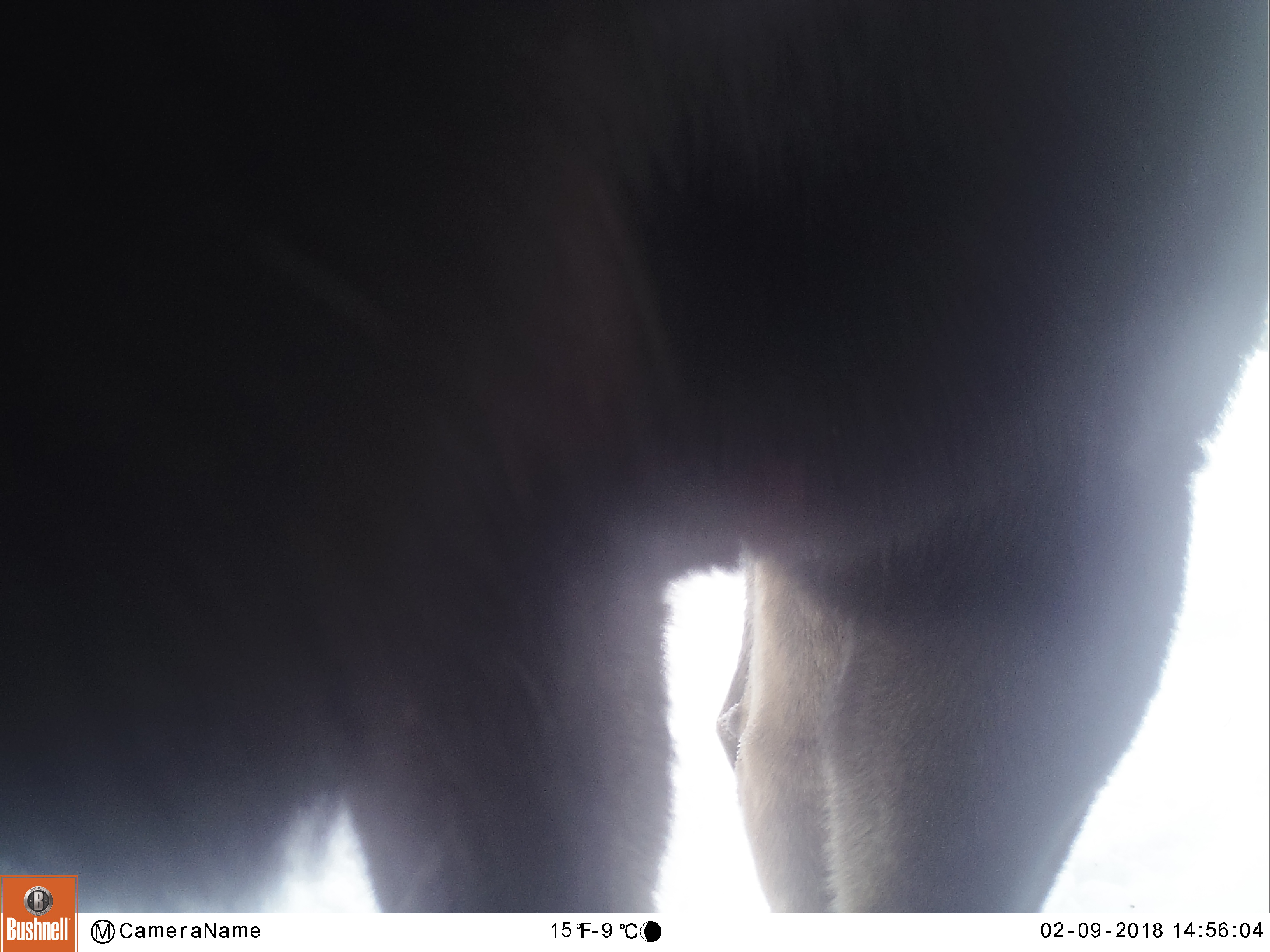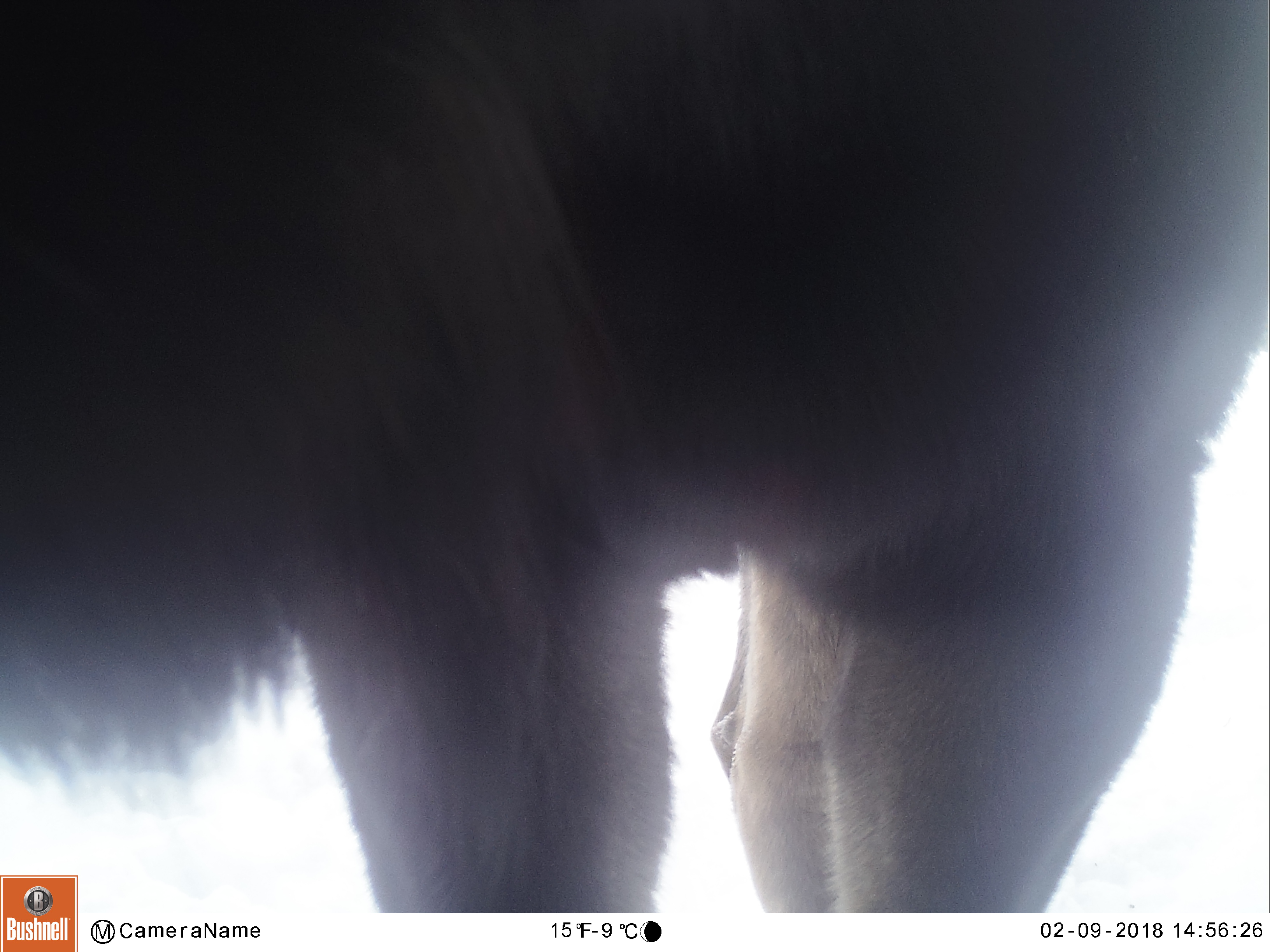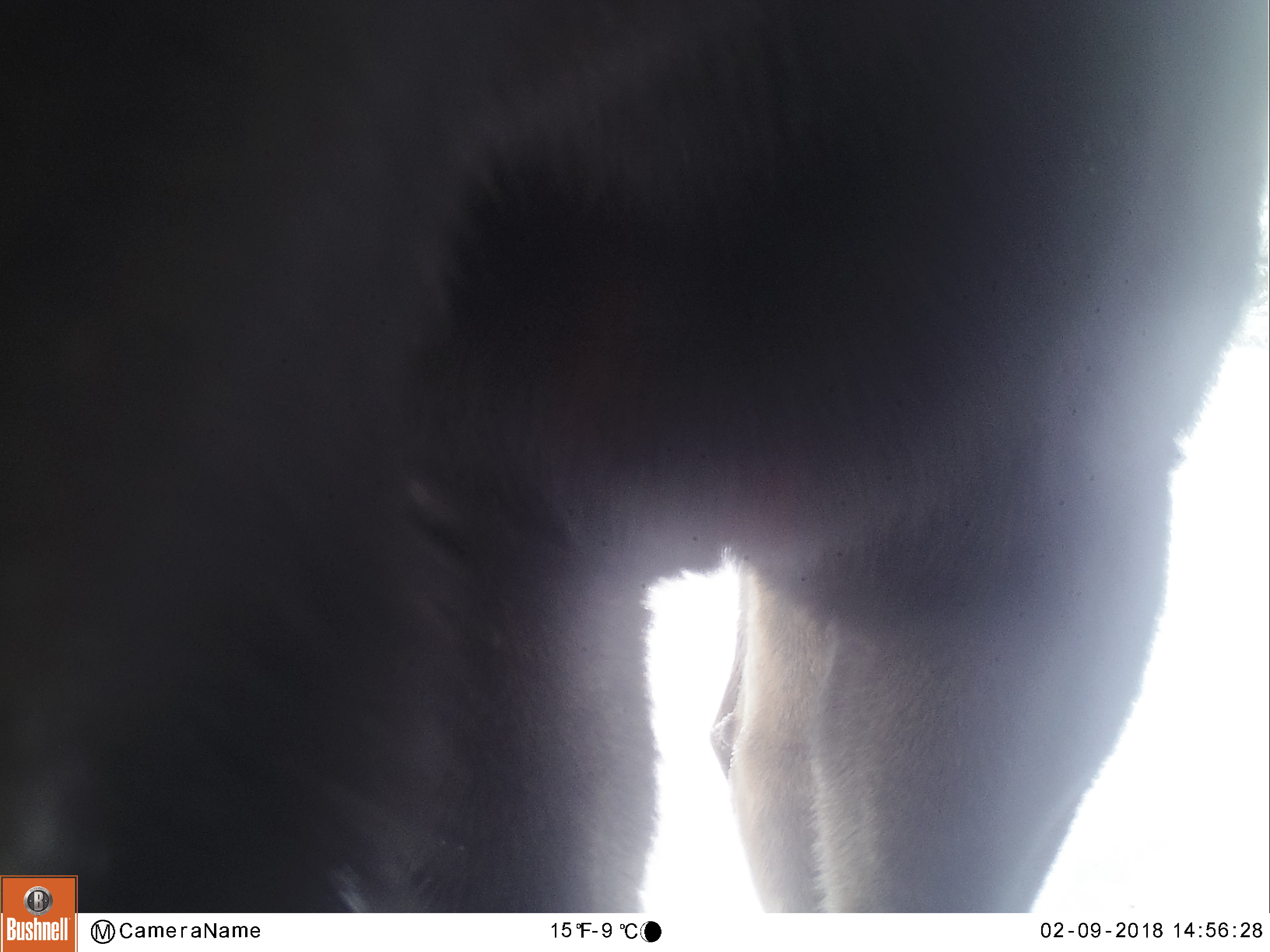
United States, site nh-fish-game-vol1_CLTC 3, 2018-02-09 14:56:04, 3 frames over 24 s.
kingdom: Animalia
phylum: Chordata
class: Mammalia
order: Artiodactyla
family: Cervidae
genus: Alces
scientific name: Alces alces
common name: moose